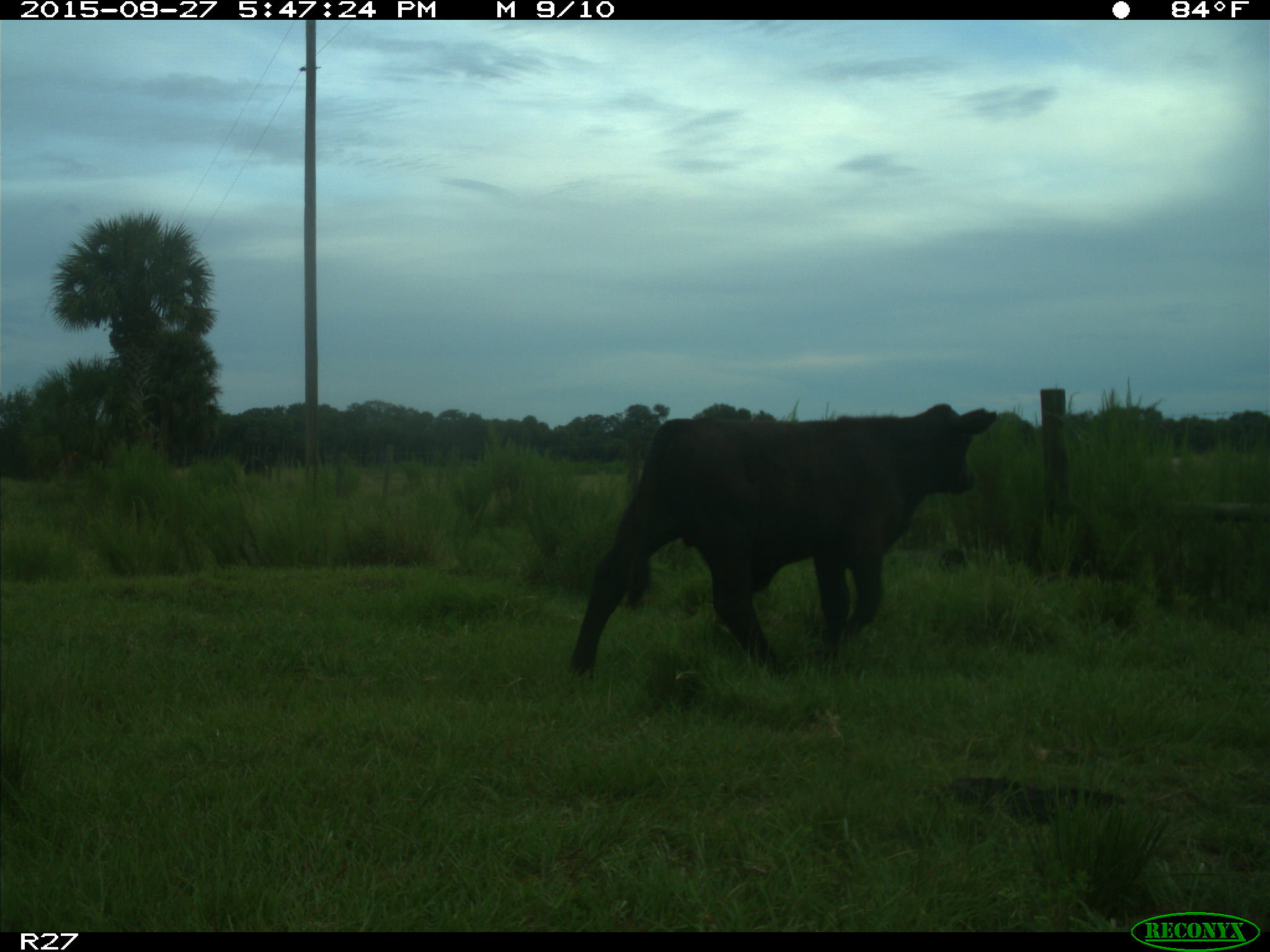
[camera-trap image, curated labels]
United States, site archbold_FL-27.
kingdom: Animalia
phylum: Chordata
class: Mammalia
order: Artiodactyla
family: Bovidae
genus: Bos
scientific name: Bos taurus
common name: domestic cow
Bos taurus (domestic cow).